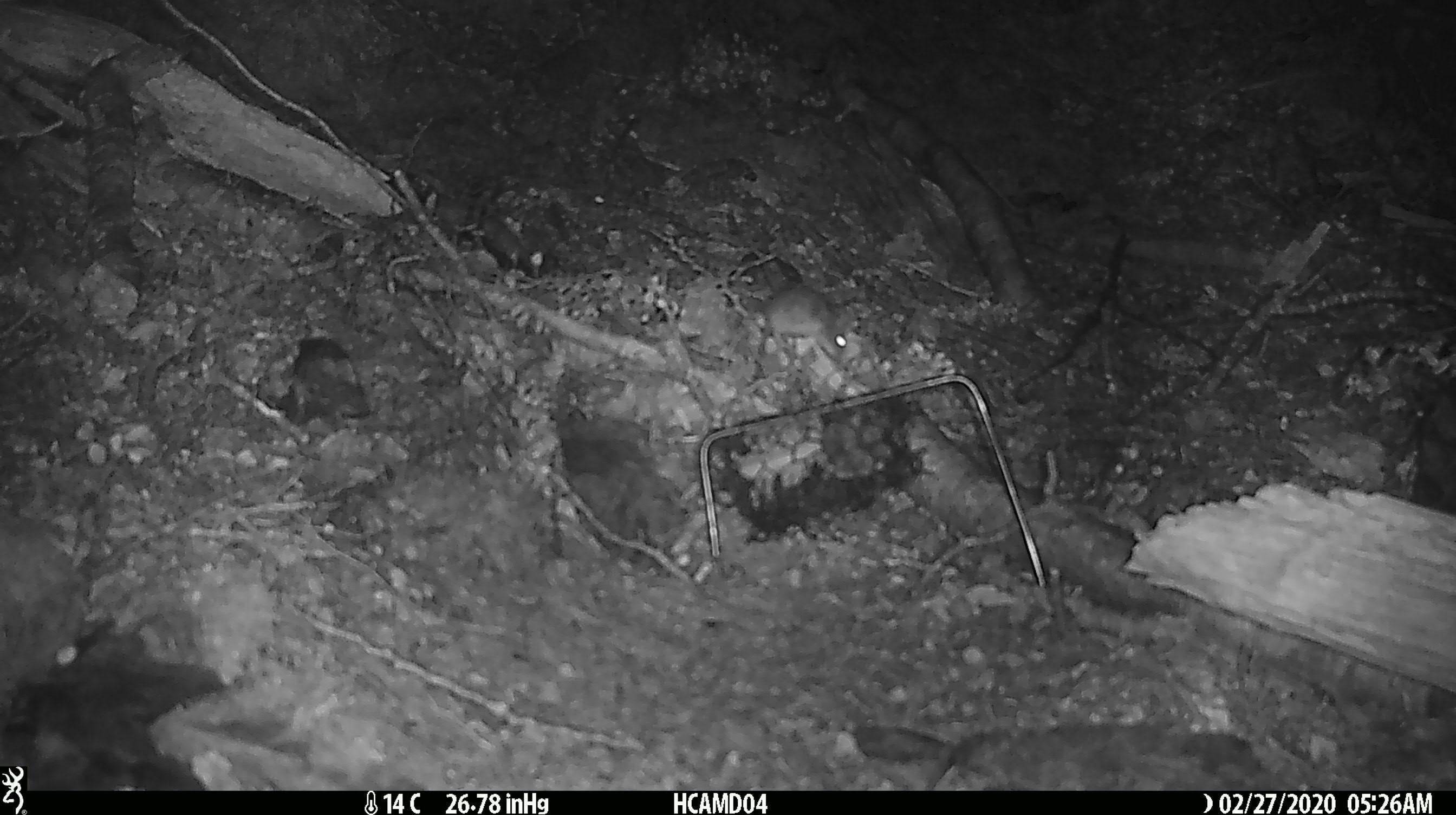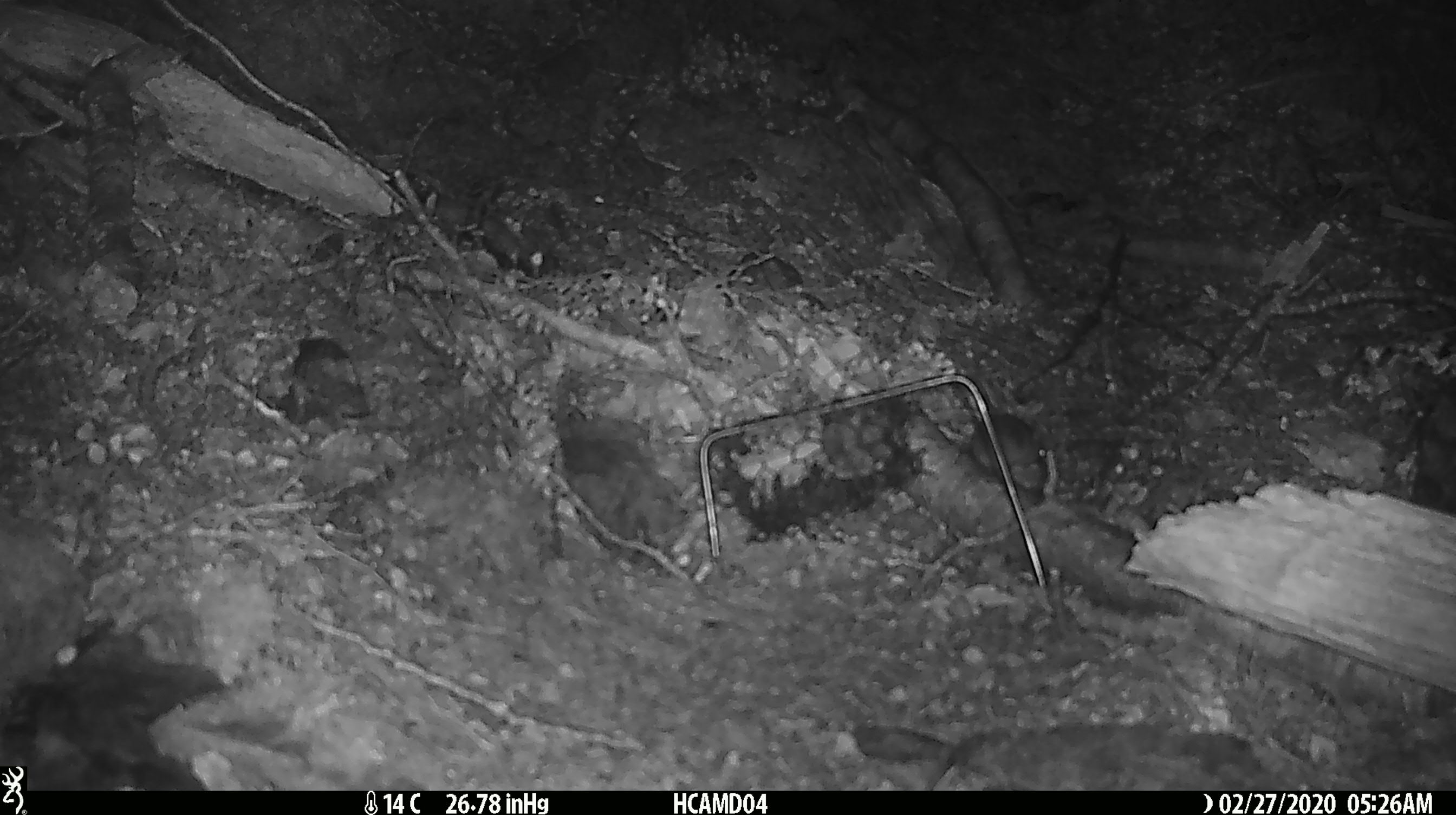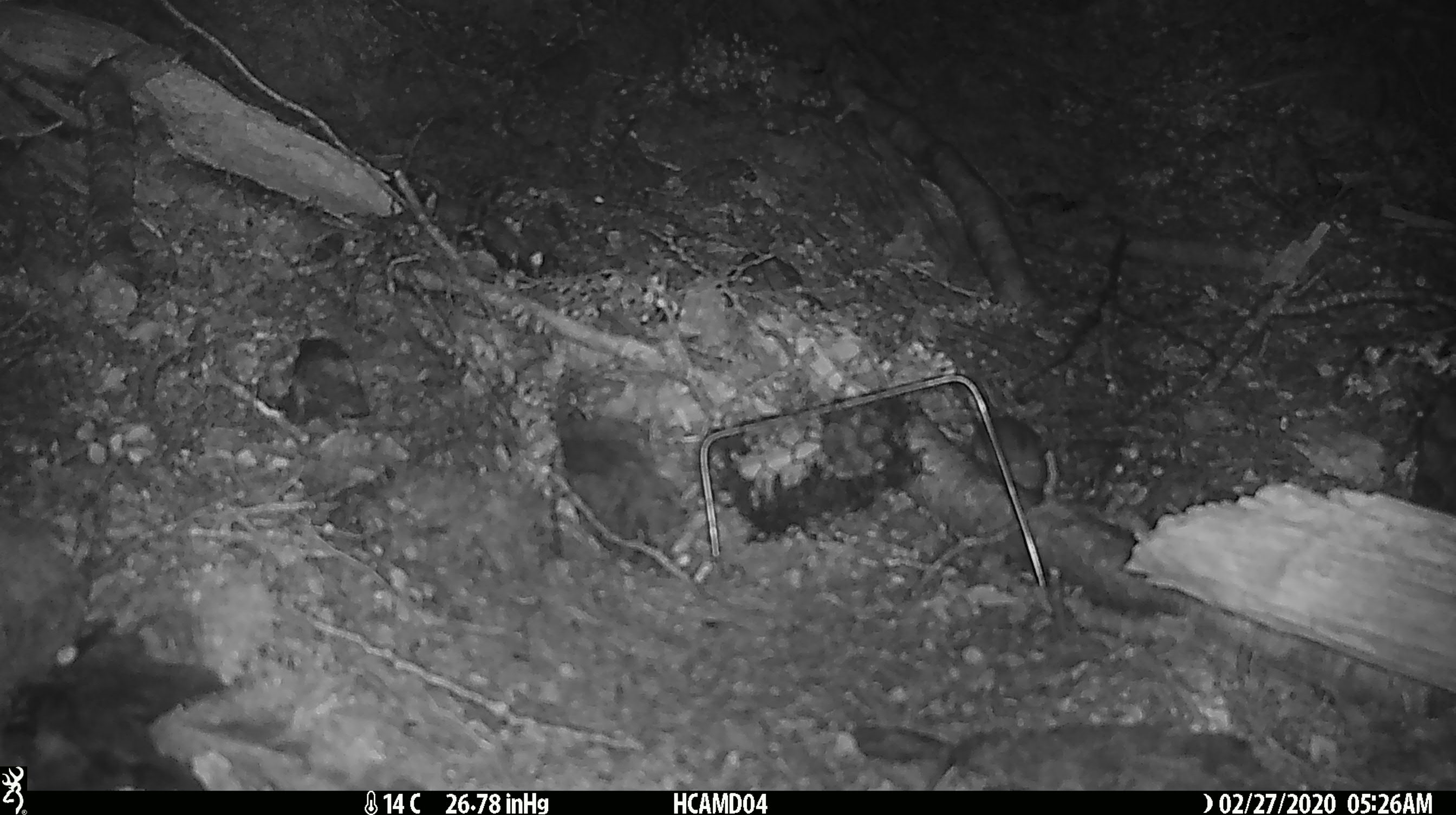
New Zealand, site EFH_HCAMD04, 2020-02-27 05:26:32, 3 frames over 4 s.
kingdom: Animalia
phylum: Chordata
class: Mammalia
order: Rodentia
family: Muridae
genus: Mus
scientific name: Mus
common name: mouse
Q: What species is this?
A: Mouse (Mus).